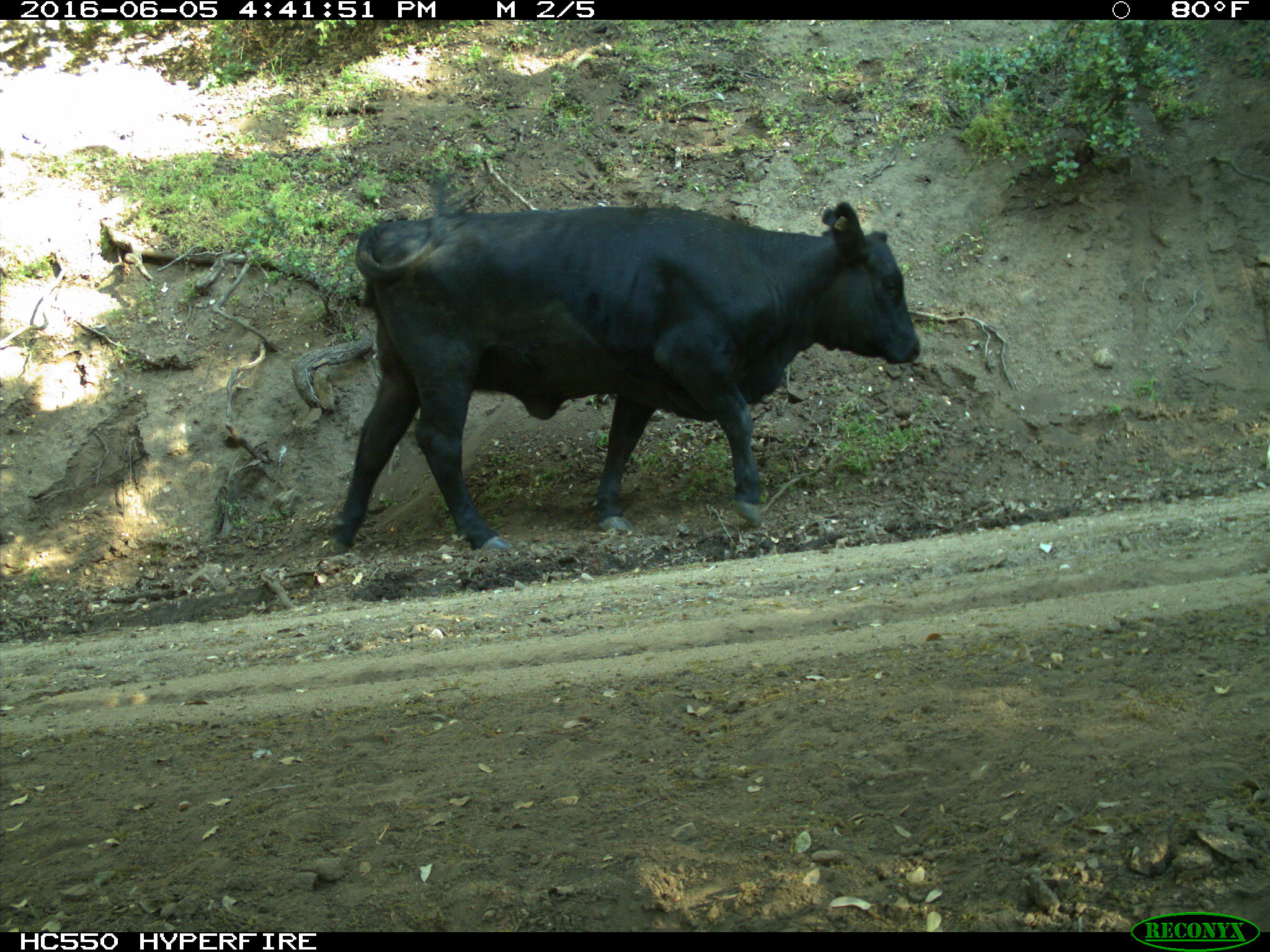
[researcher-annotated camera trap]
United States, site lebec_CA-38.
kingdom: Animalia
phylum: Chordata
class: Mammalia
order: Artiodactyla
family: Bovidae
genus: Bos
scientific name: Bos taurus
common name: domestic cow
Bos taurus (domestic cow).